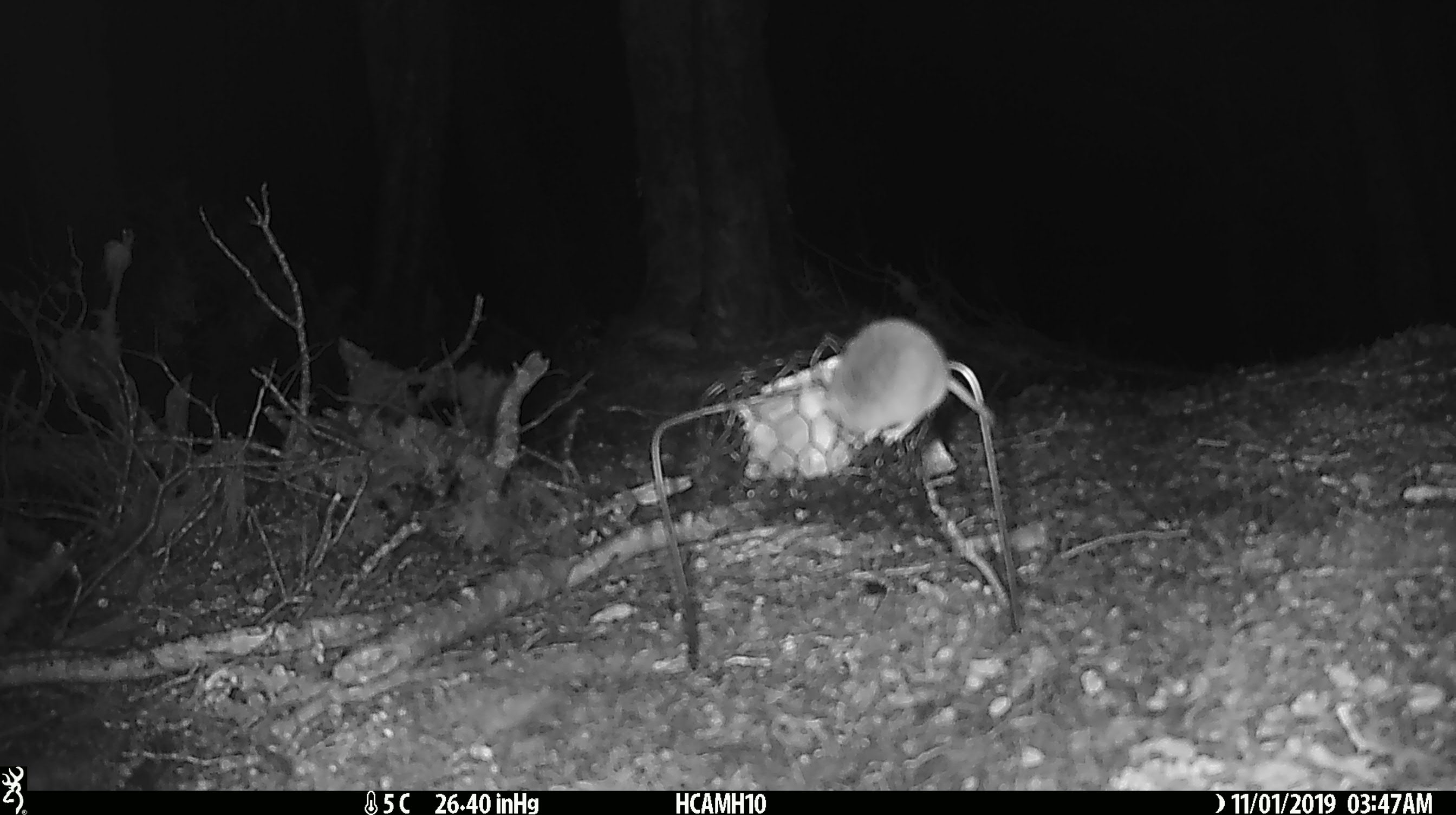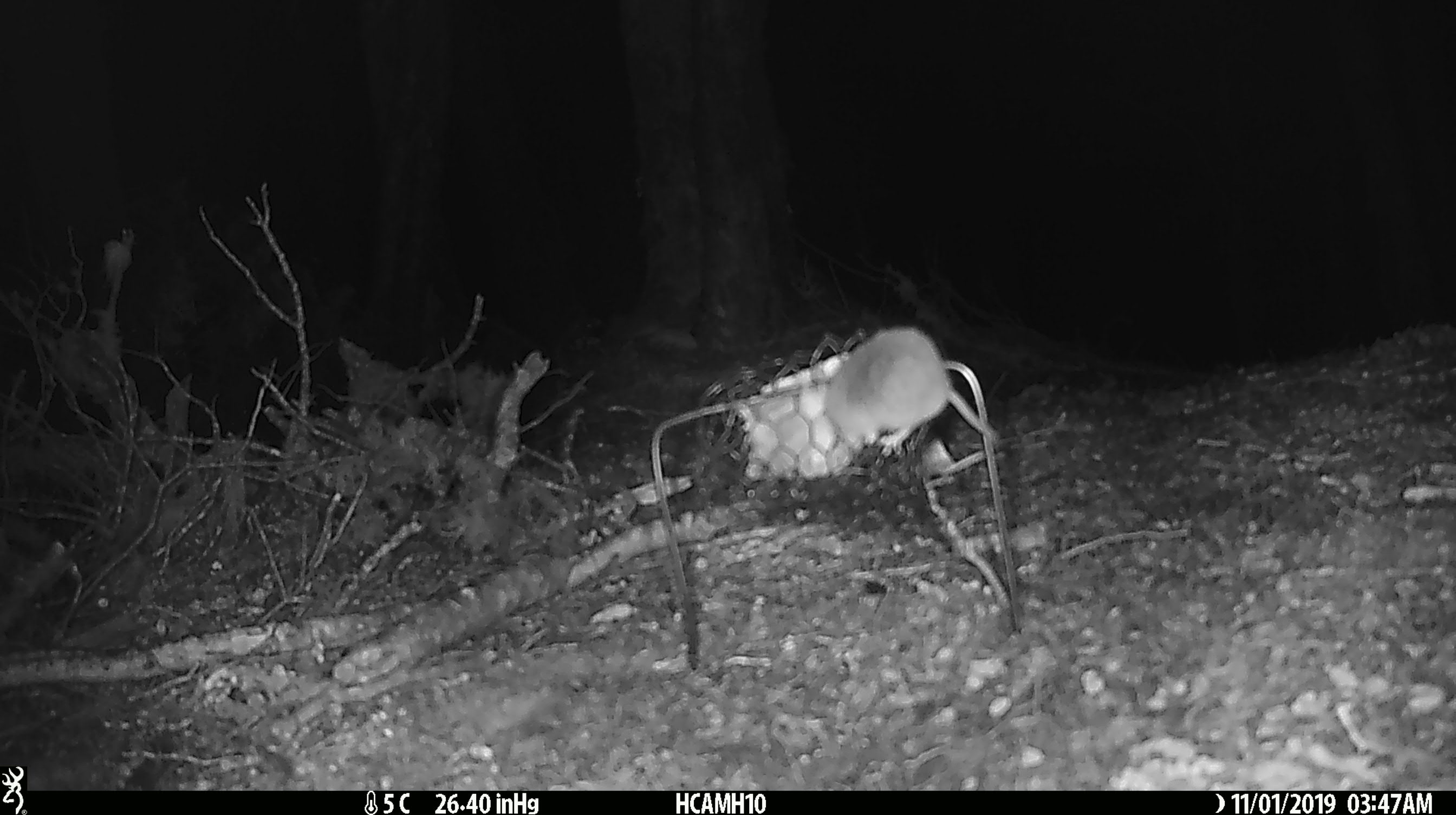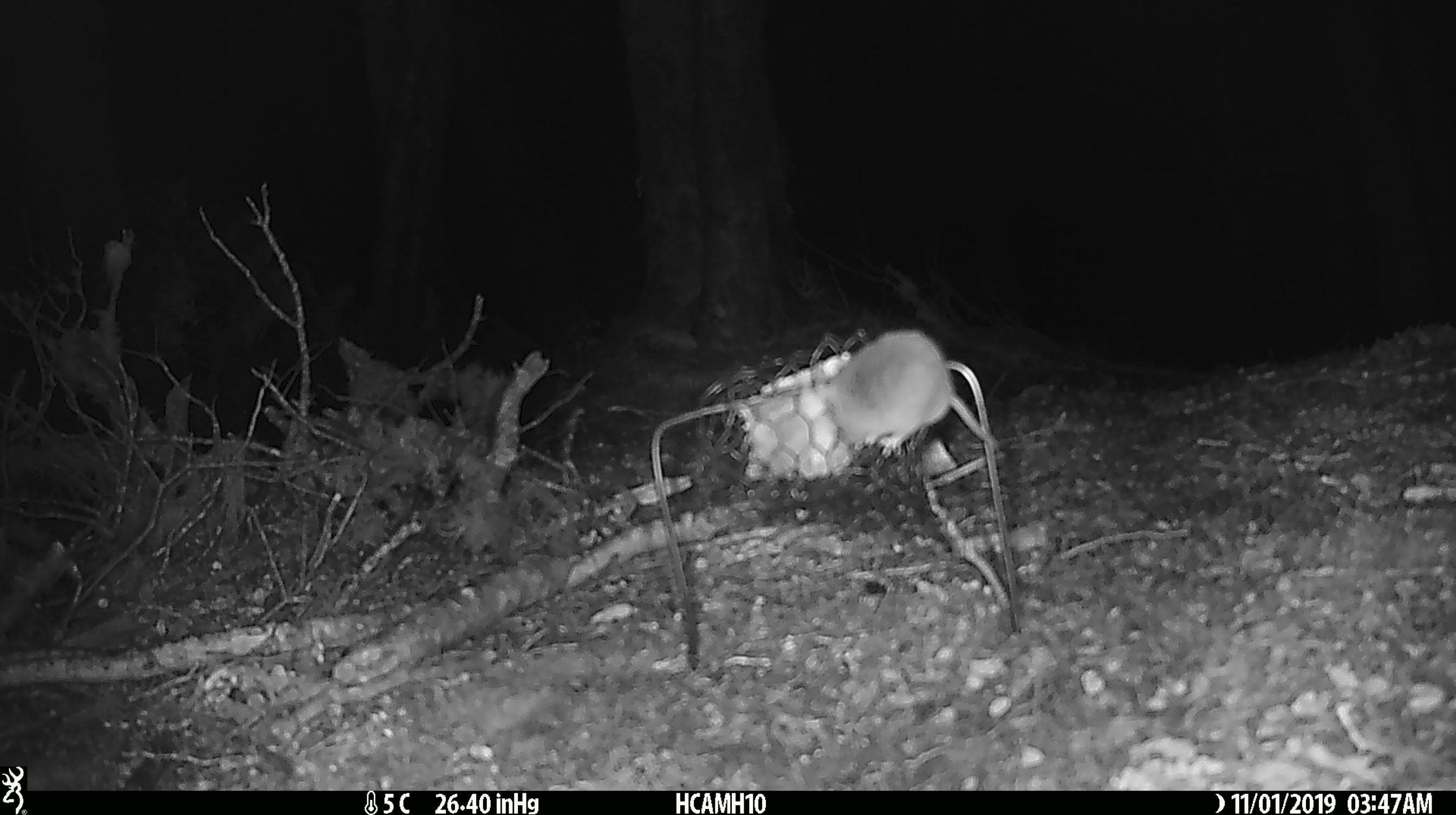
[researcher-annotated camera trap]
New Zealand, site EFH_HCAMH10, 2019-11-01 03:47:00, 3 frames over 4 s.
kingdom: Animalia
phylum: Chordata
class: Mammalia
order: Rodentia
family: Muridae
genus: Mus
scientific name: Mus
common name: mouse